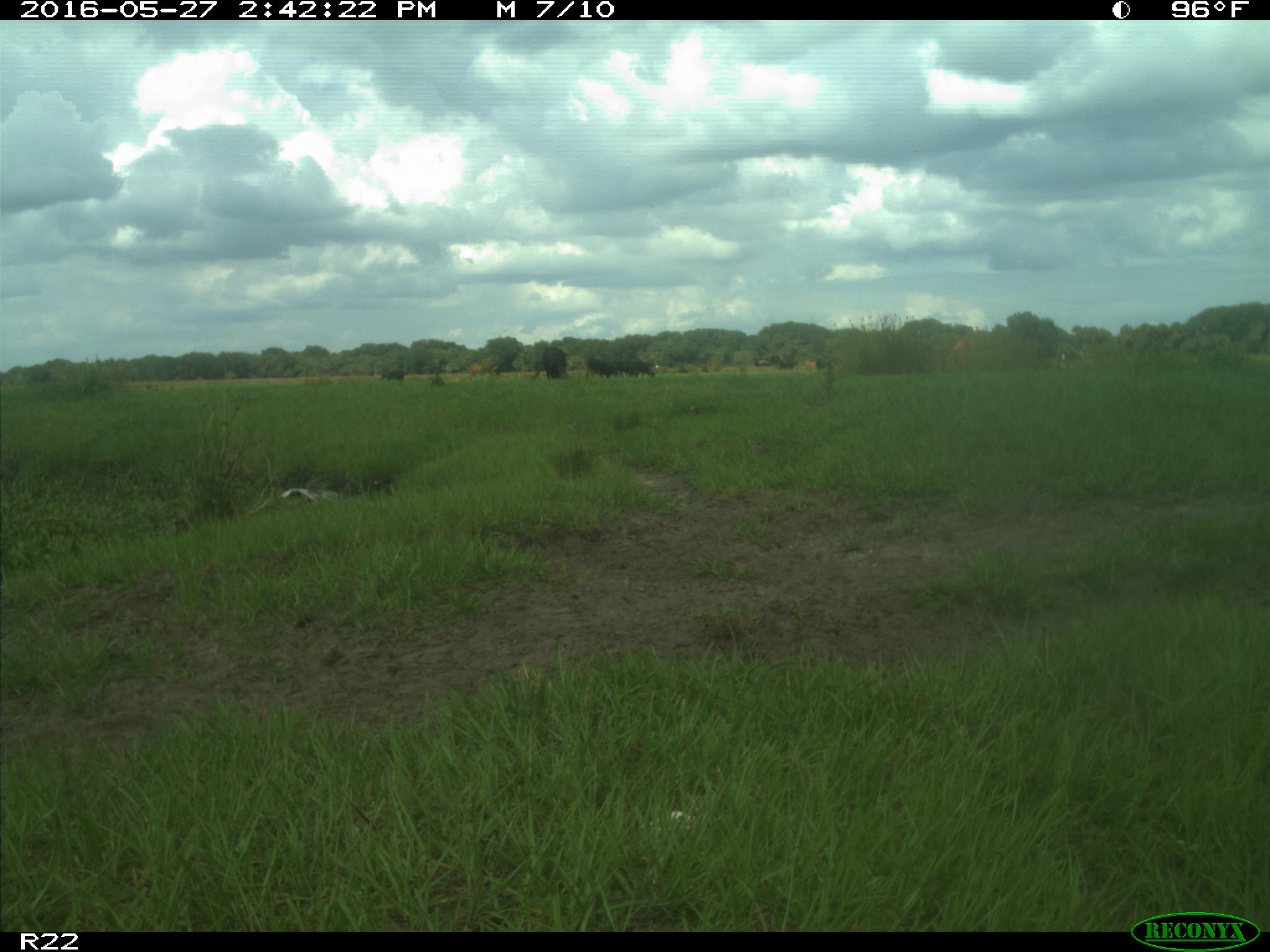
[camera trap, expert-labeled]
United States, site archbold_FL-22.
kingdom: Animalia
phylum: Chordata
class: Mammalia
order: Artiodactyla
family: Bovidae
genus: Bos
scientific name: Bos taurus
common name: domestic cow